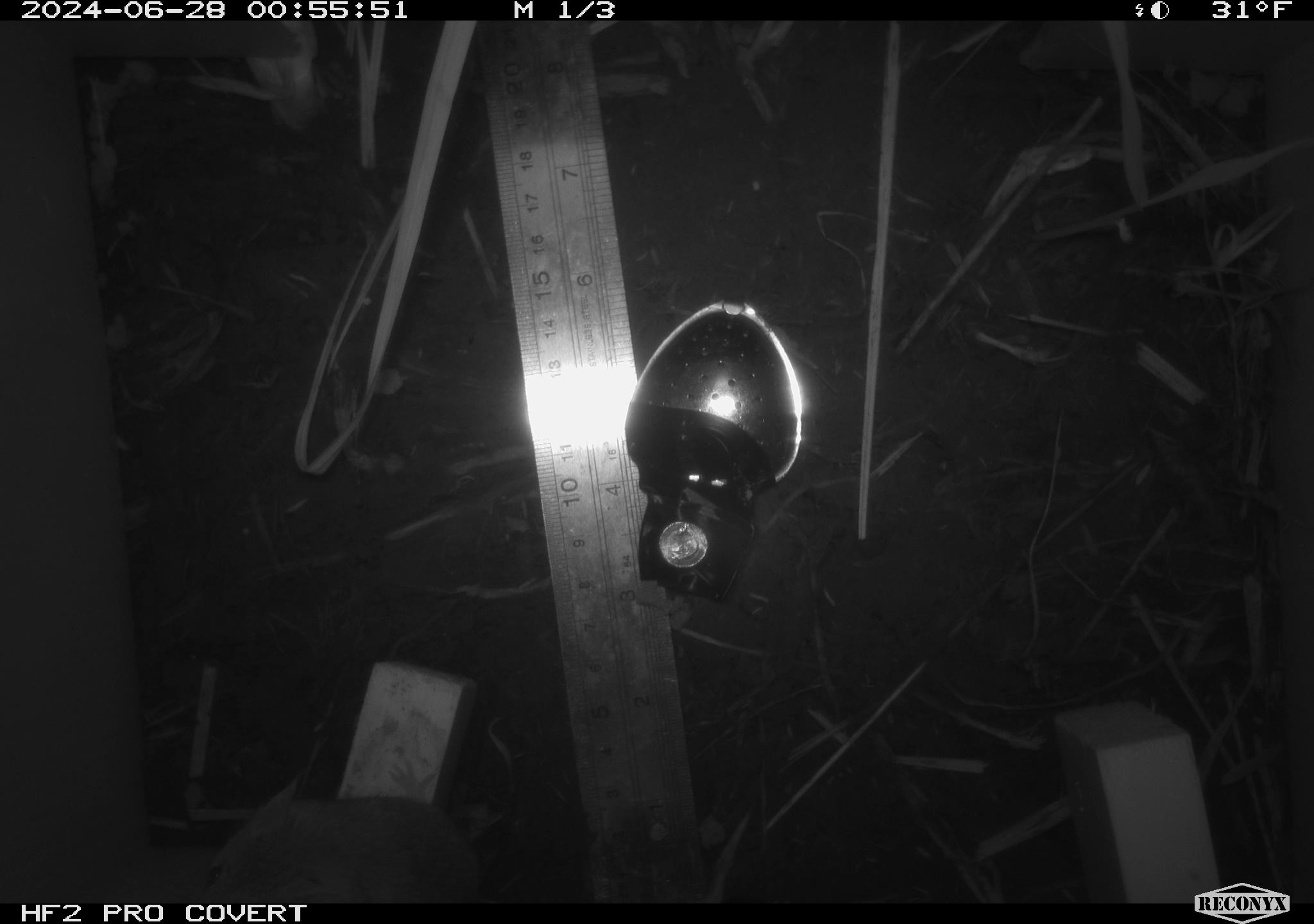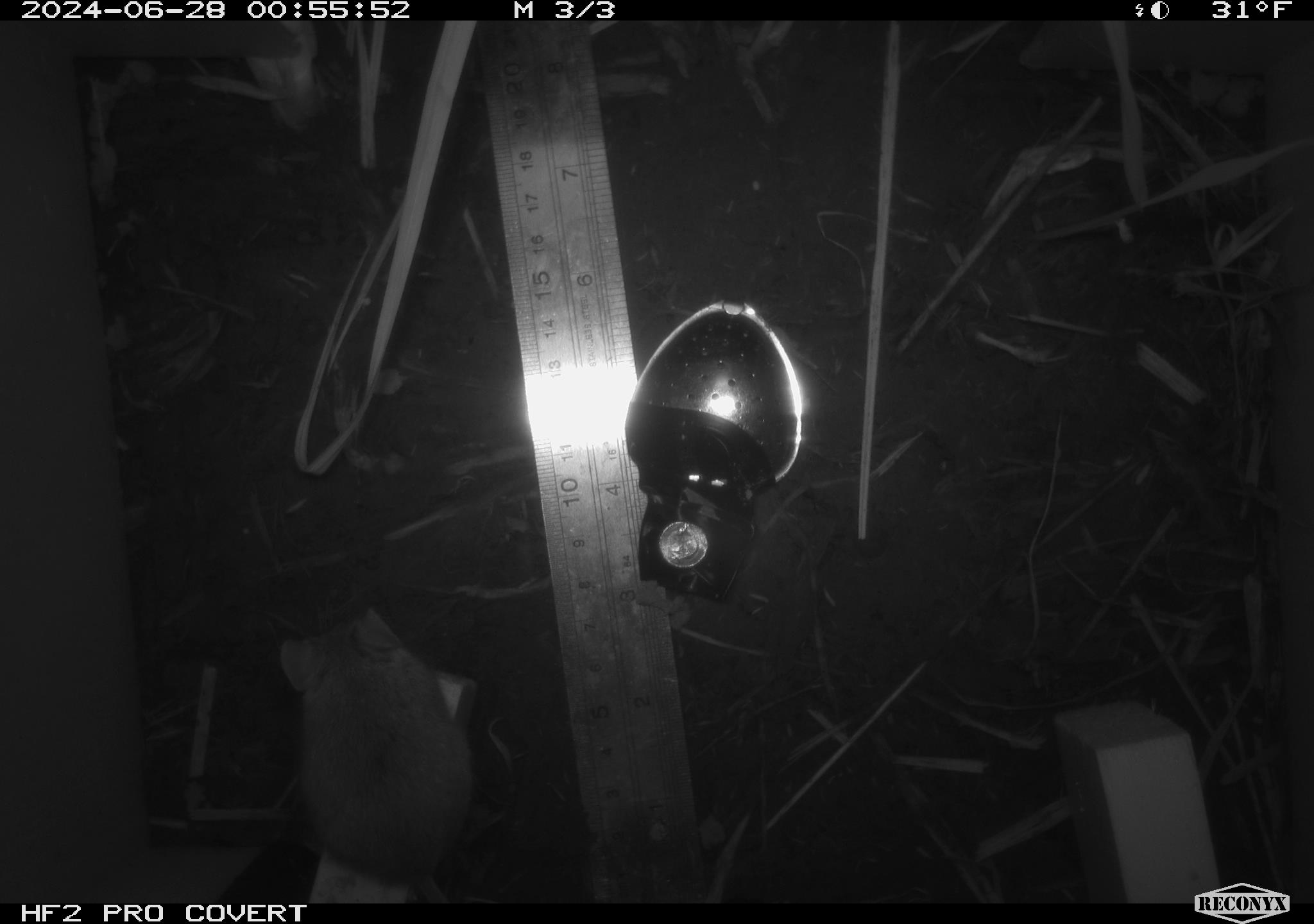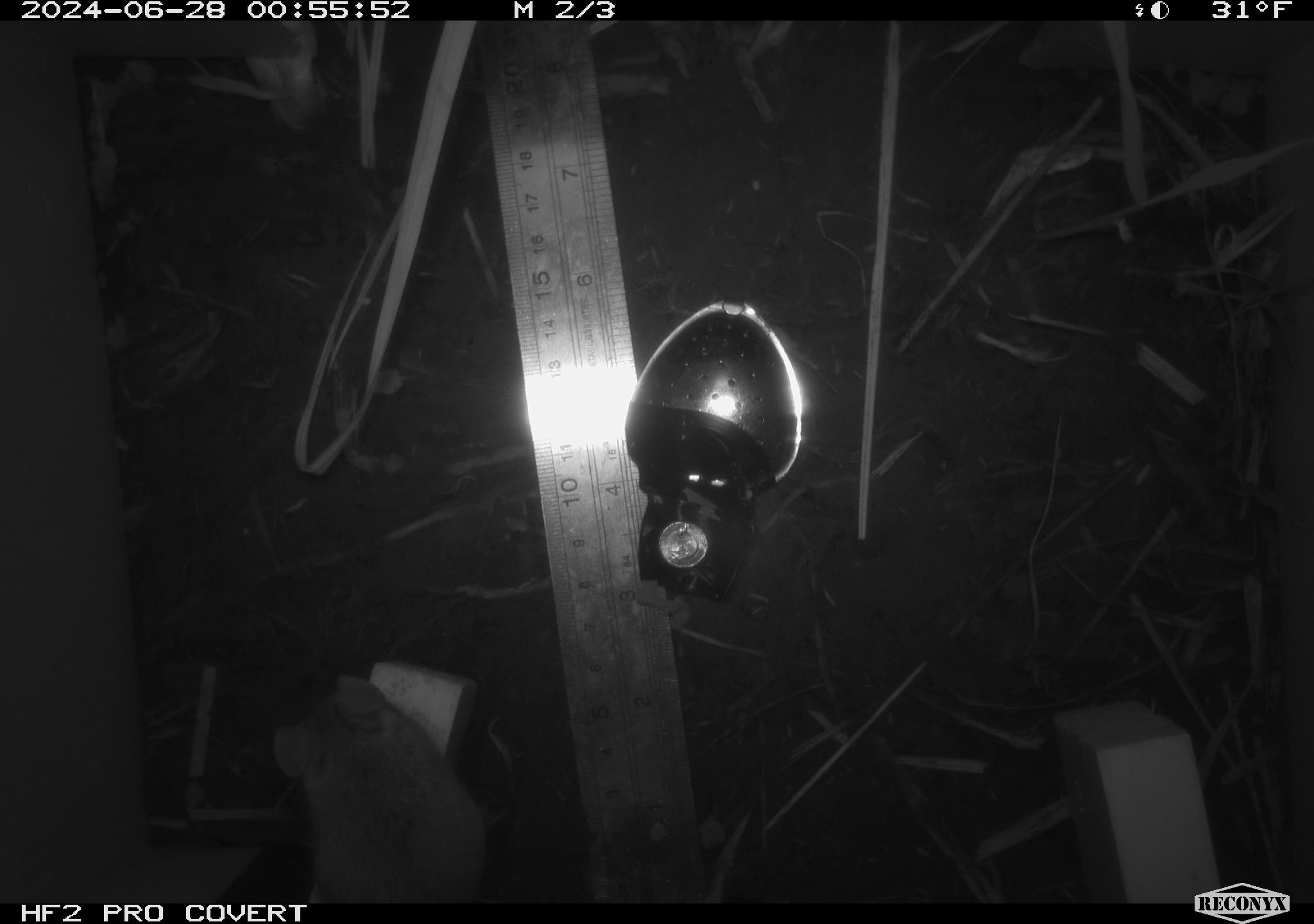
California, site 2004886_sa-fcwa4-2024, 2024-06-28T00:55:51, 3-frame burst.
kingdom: Animalia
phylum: Chordata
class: Mammalia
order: Rodentia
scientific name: Rodentia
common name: mouse species